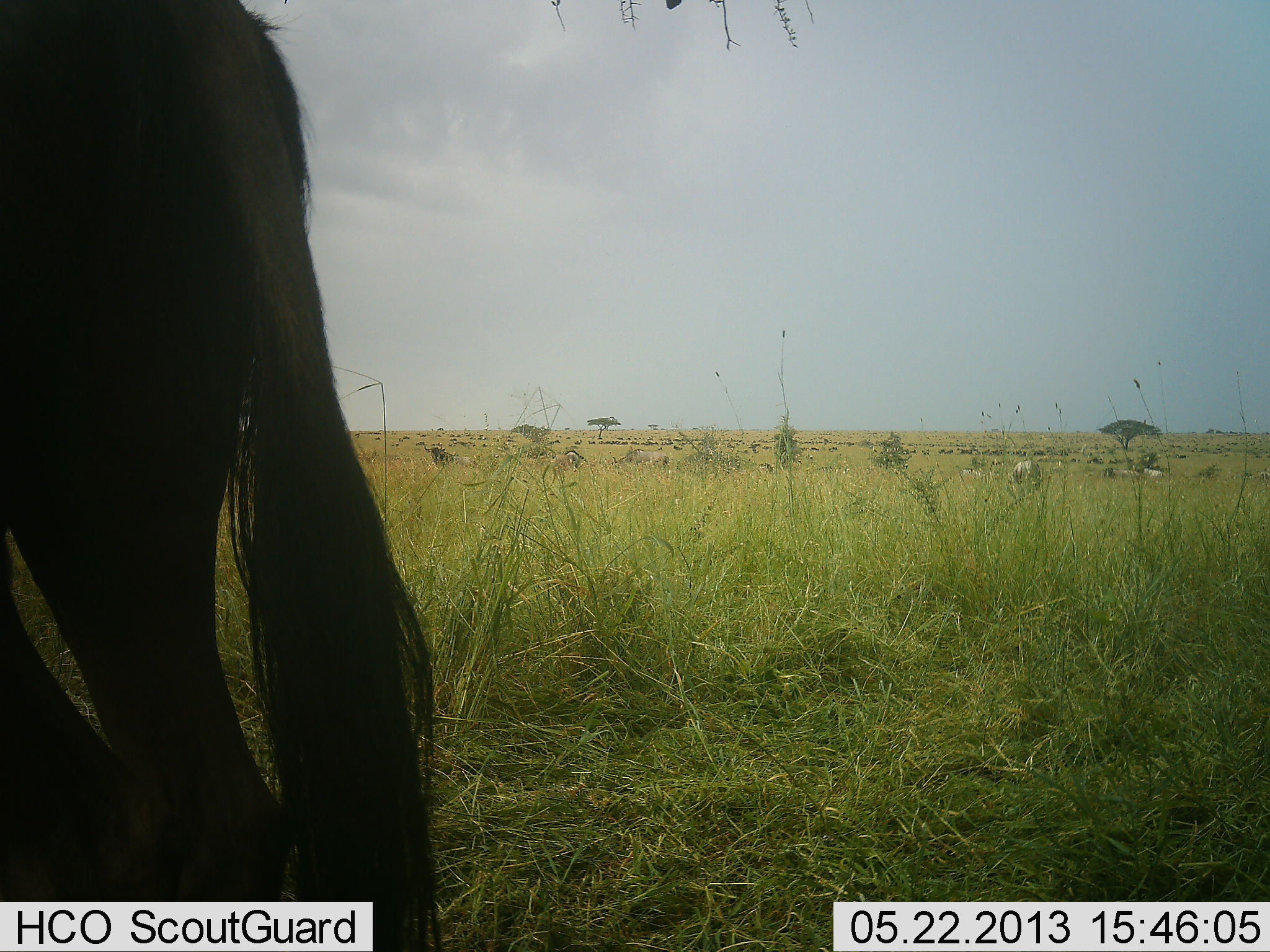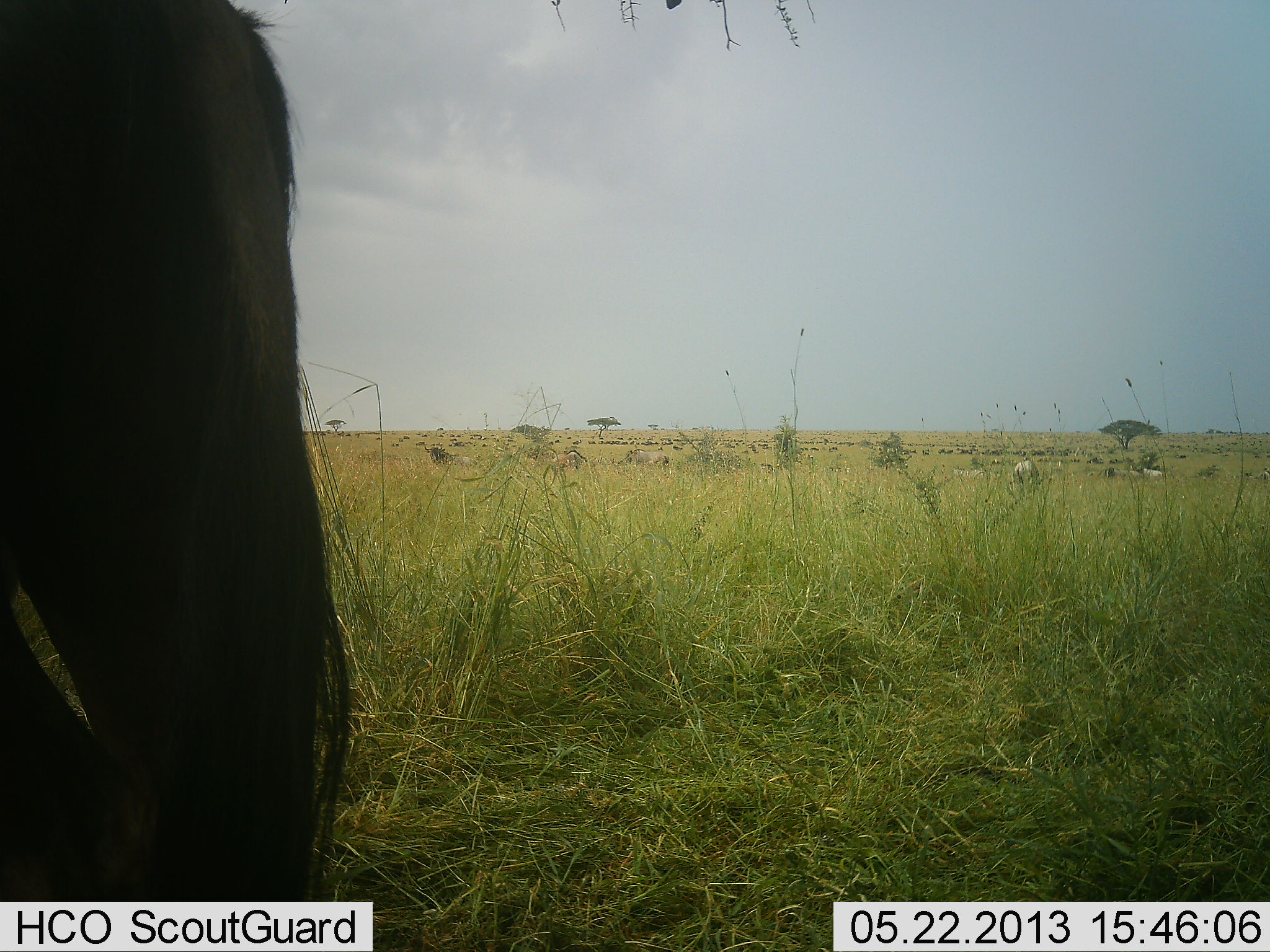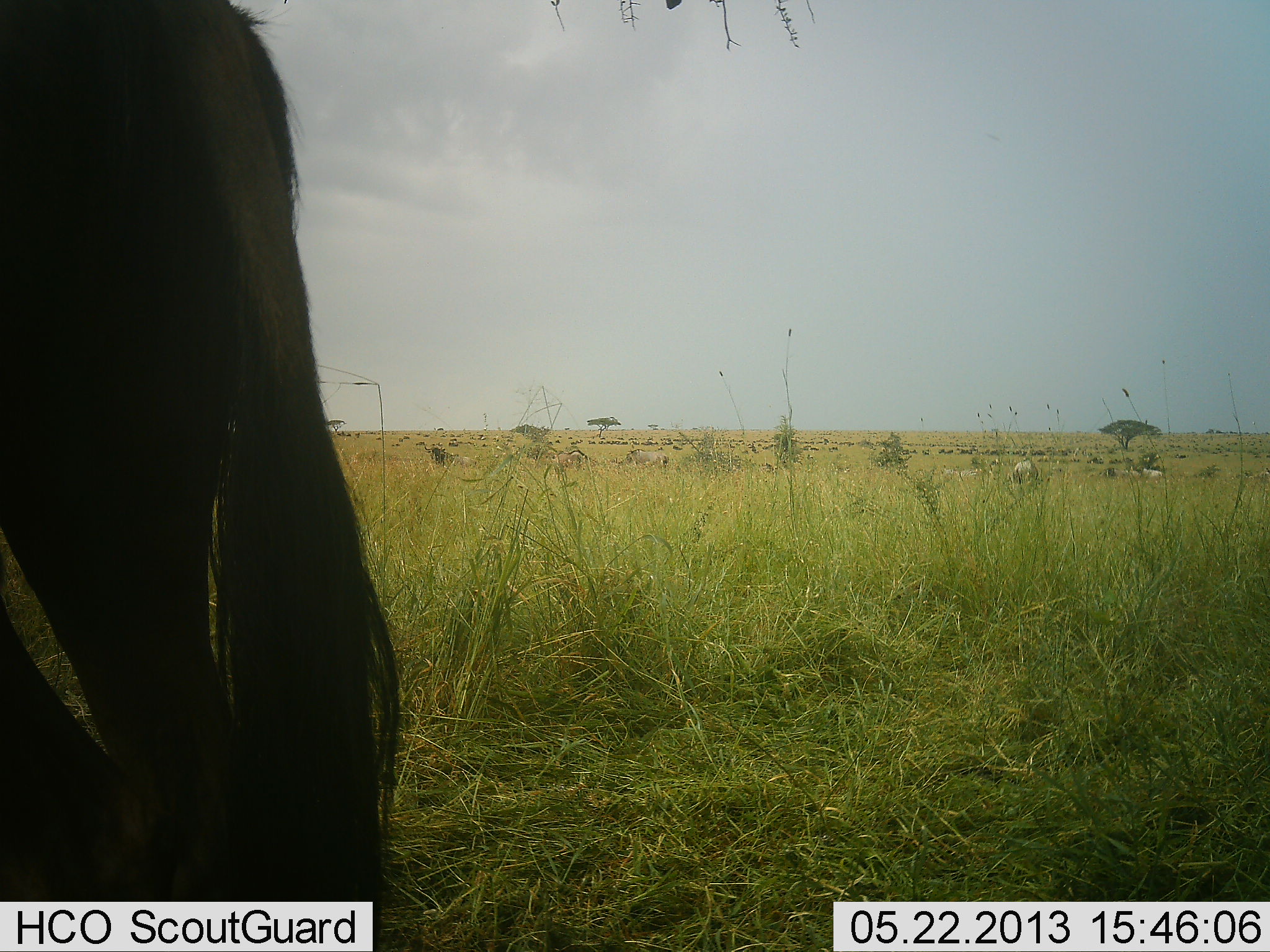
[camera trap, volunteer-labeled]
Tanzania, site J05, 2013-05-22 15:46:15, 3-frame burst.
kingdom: Animalia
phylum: Chordata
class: Mammalia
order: Artiodactyla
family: Bovidae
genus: Connochaetes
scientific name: Connochaetes taurinus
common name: blue wildebeest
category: wildebeest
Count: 6.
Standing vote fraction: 93%.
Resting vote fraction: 0%.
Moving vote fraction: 27%.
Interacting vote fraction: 0%.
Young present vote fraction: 0%.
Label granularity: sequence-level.